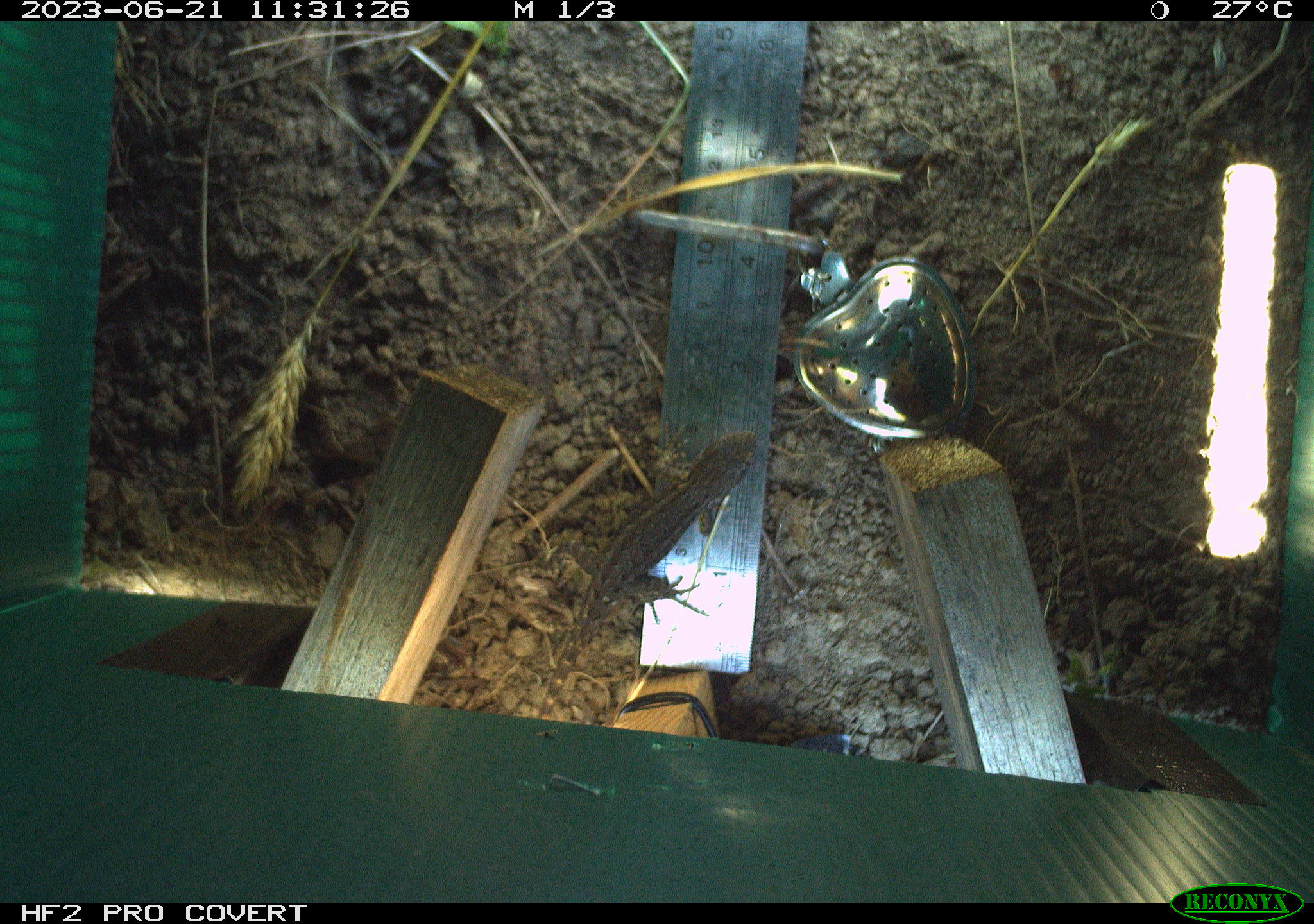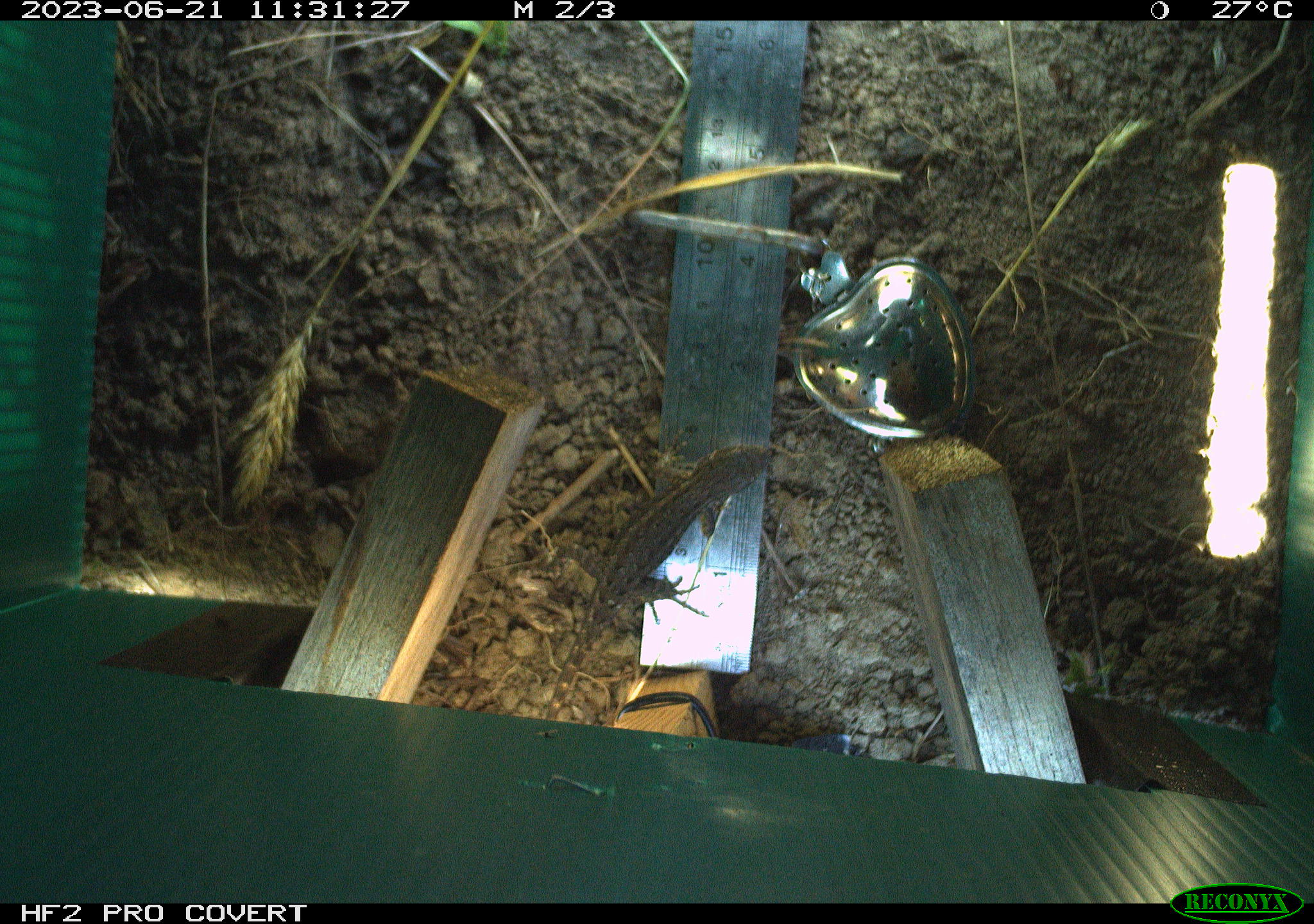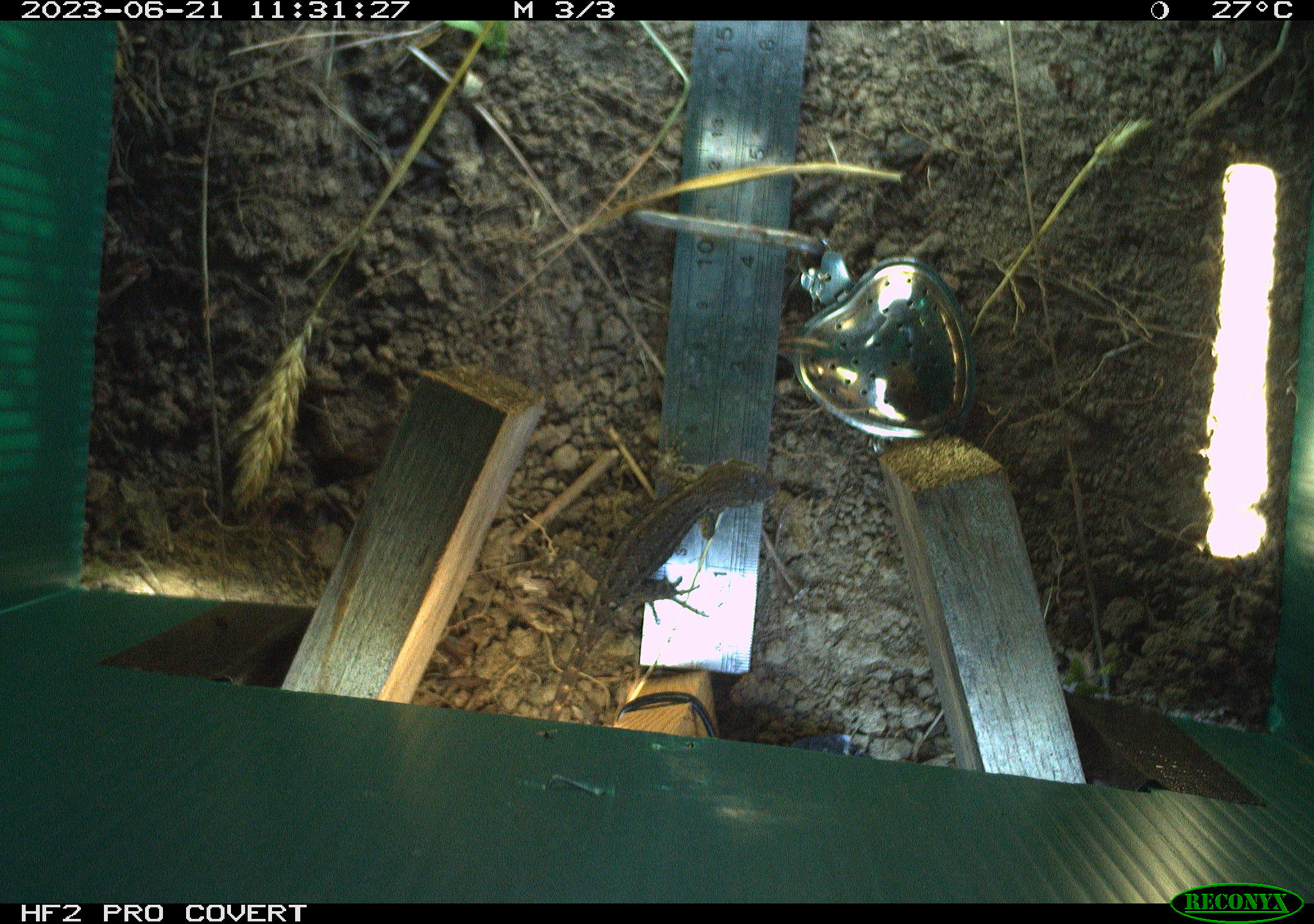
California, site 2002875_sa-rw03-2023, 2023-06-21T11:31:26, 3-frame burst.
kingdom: Animalia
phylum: Chordata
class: Reptilia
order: Squamata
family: Phrynosomatidae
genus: Sceloporus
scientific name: Sceloporus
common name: spiny lizards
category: sceloporus species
Sceloporus species (spiny lizards) (Sceloporus).